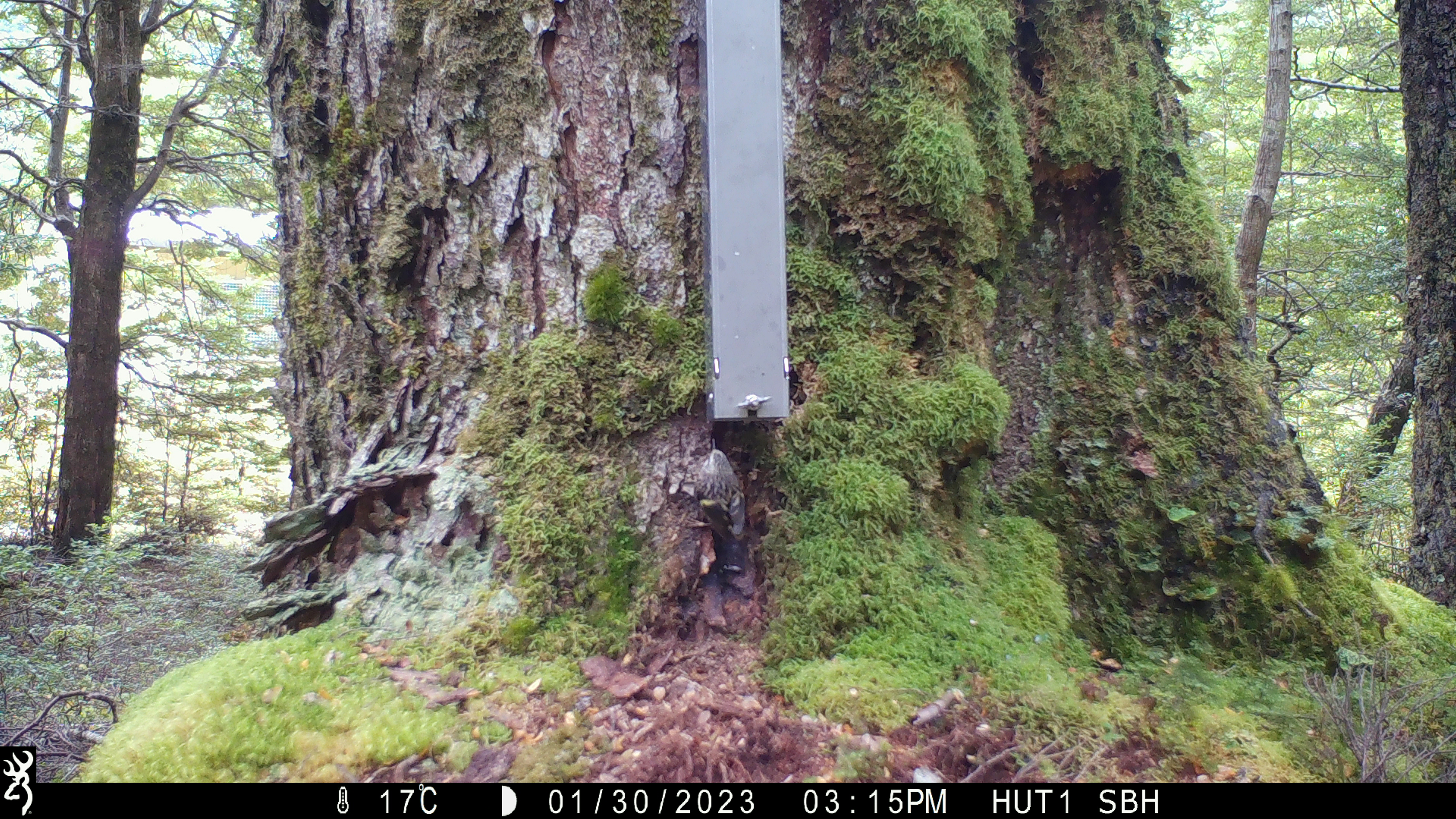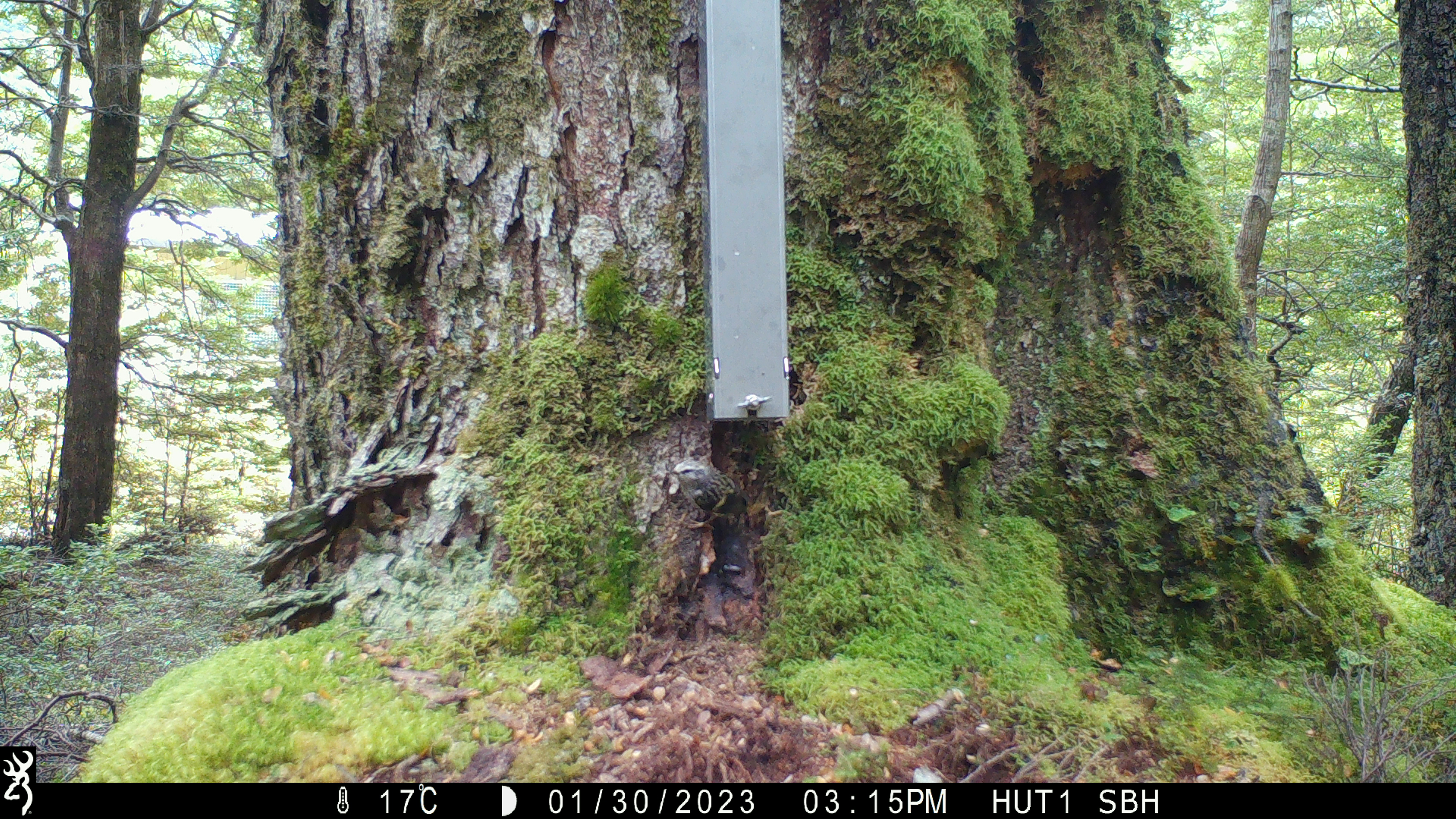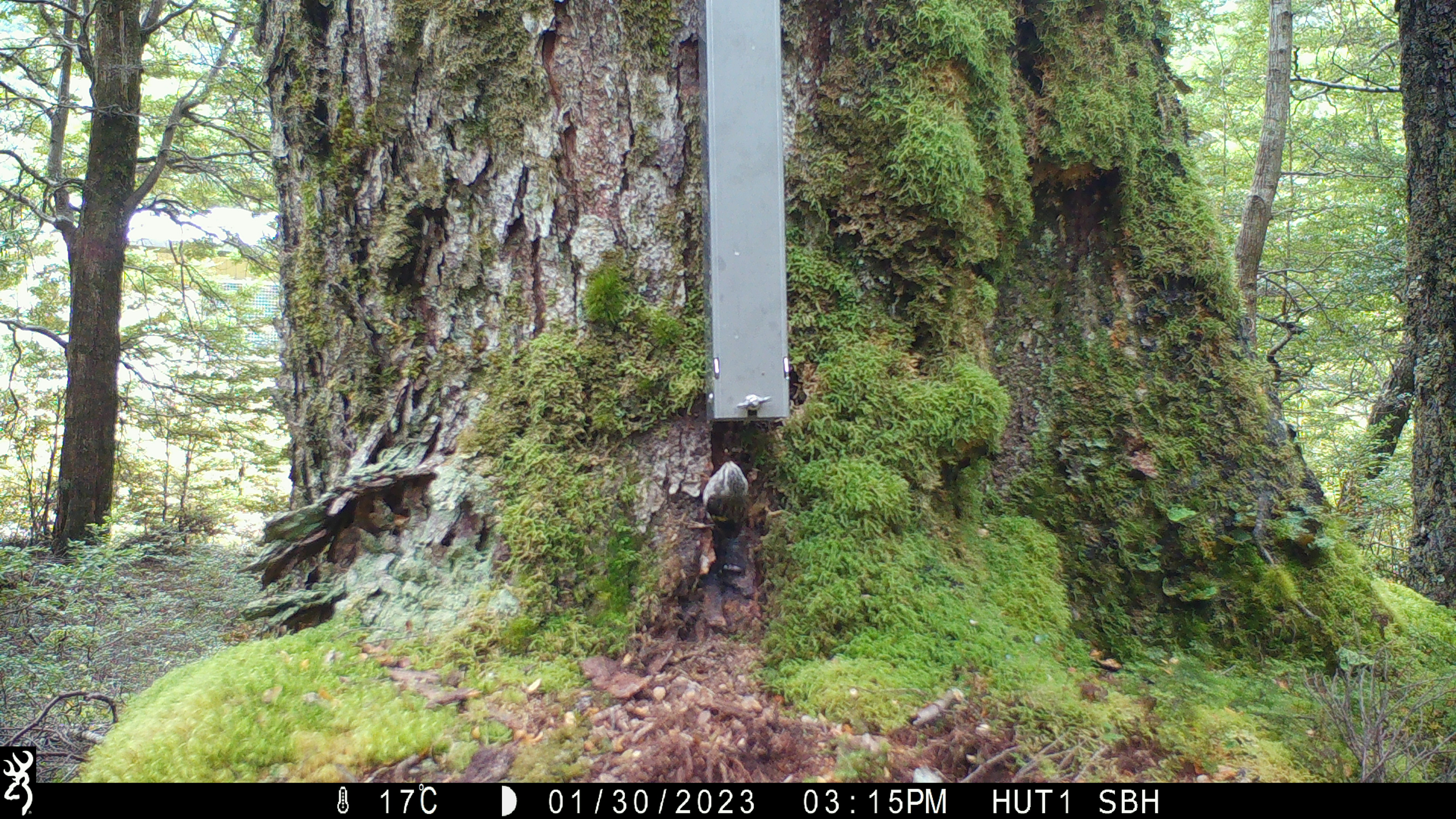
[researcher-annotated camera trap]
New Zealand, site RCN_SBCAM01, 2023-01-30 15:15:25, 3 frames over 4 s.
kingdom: Animalia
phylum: Chordata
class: Aves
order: Passeriformes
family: Acanthisittidae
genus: Acanthisitta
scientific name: Acanthisitta chloris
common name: rifleman